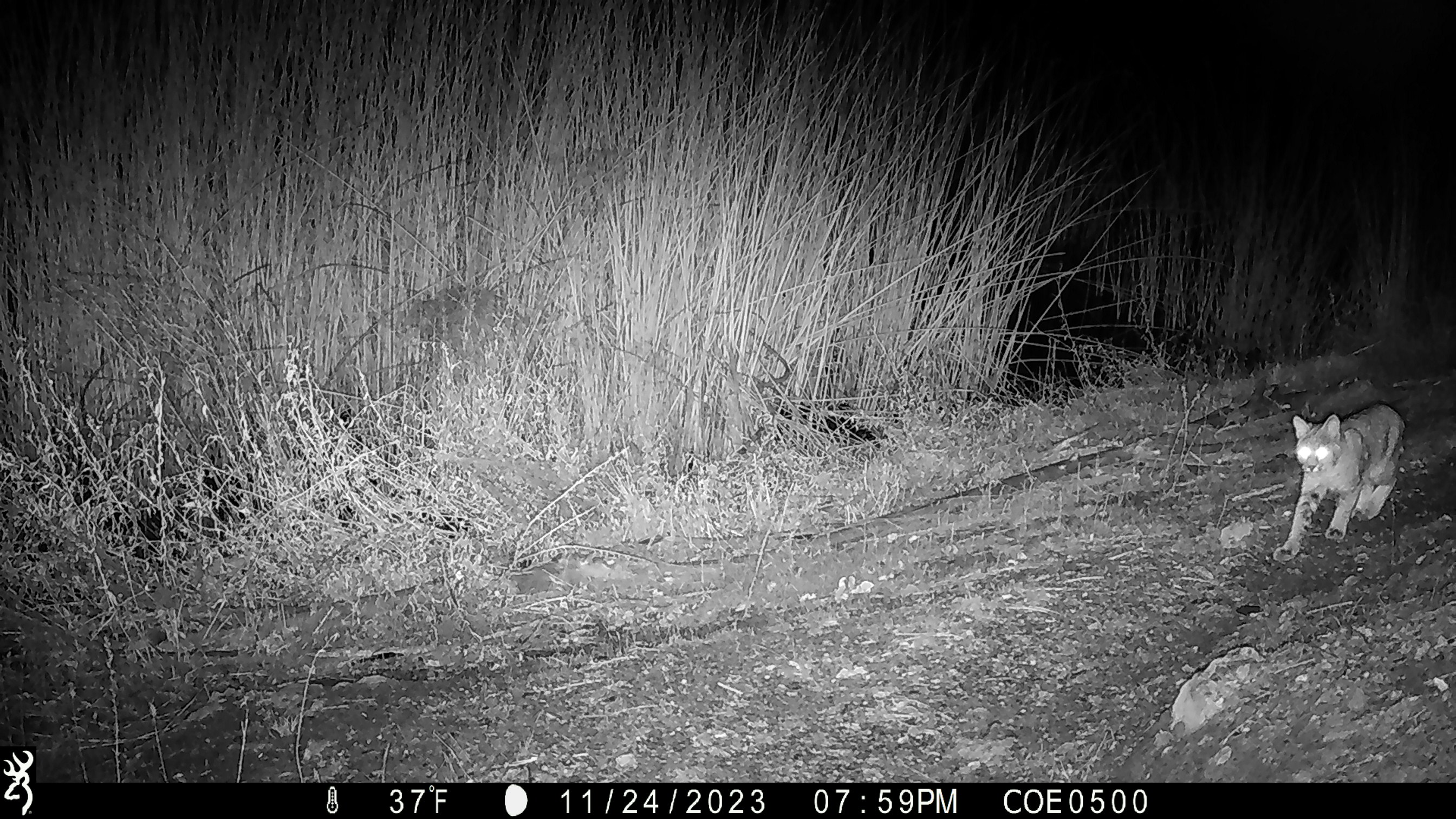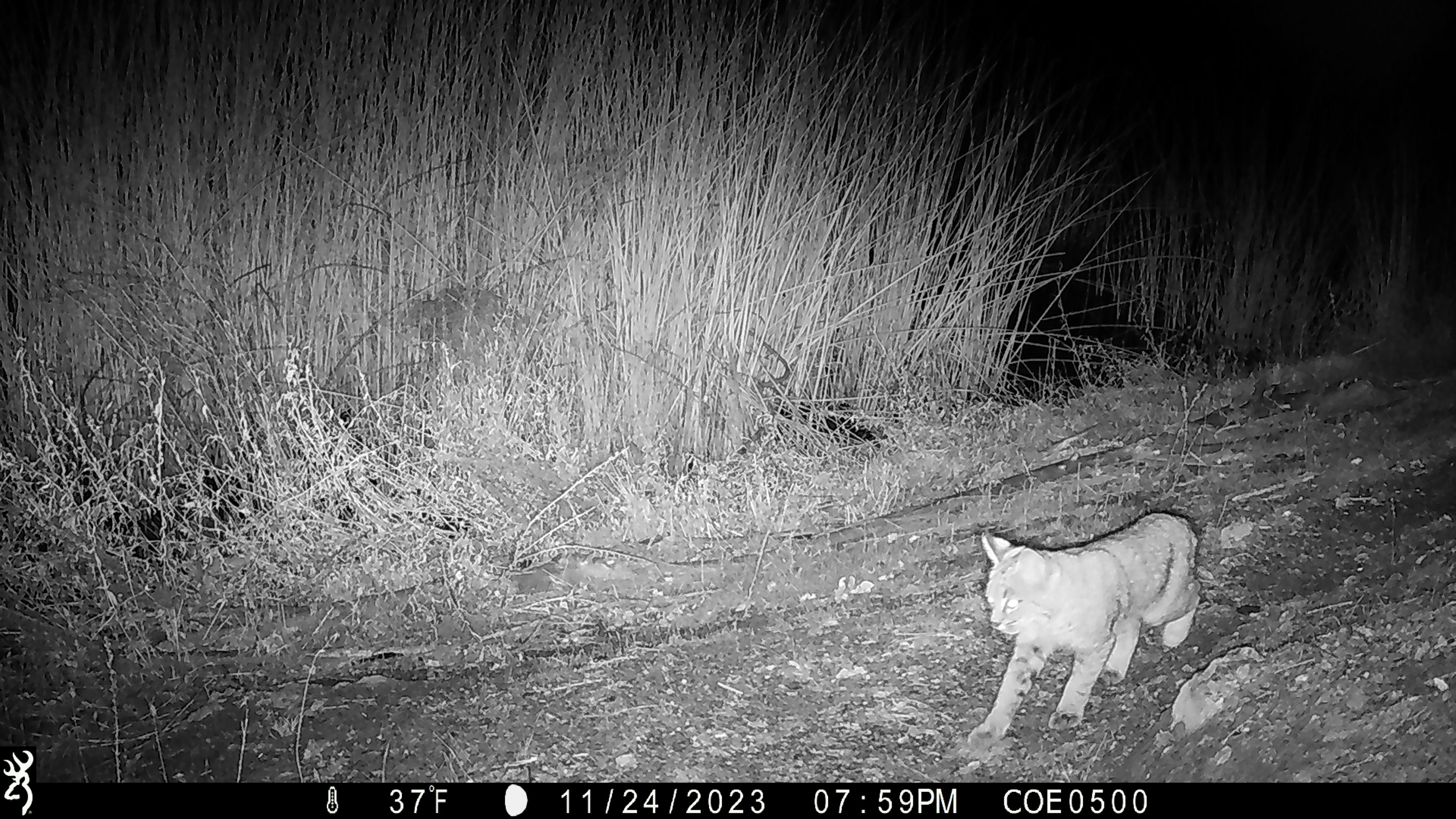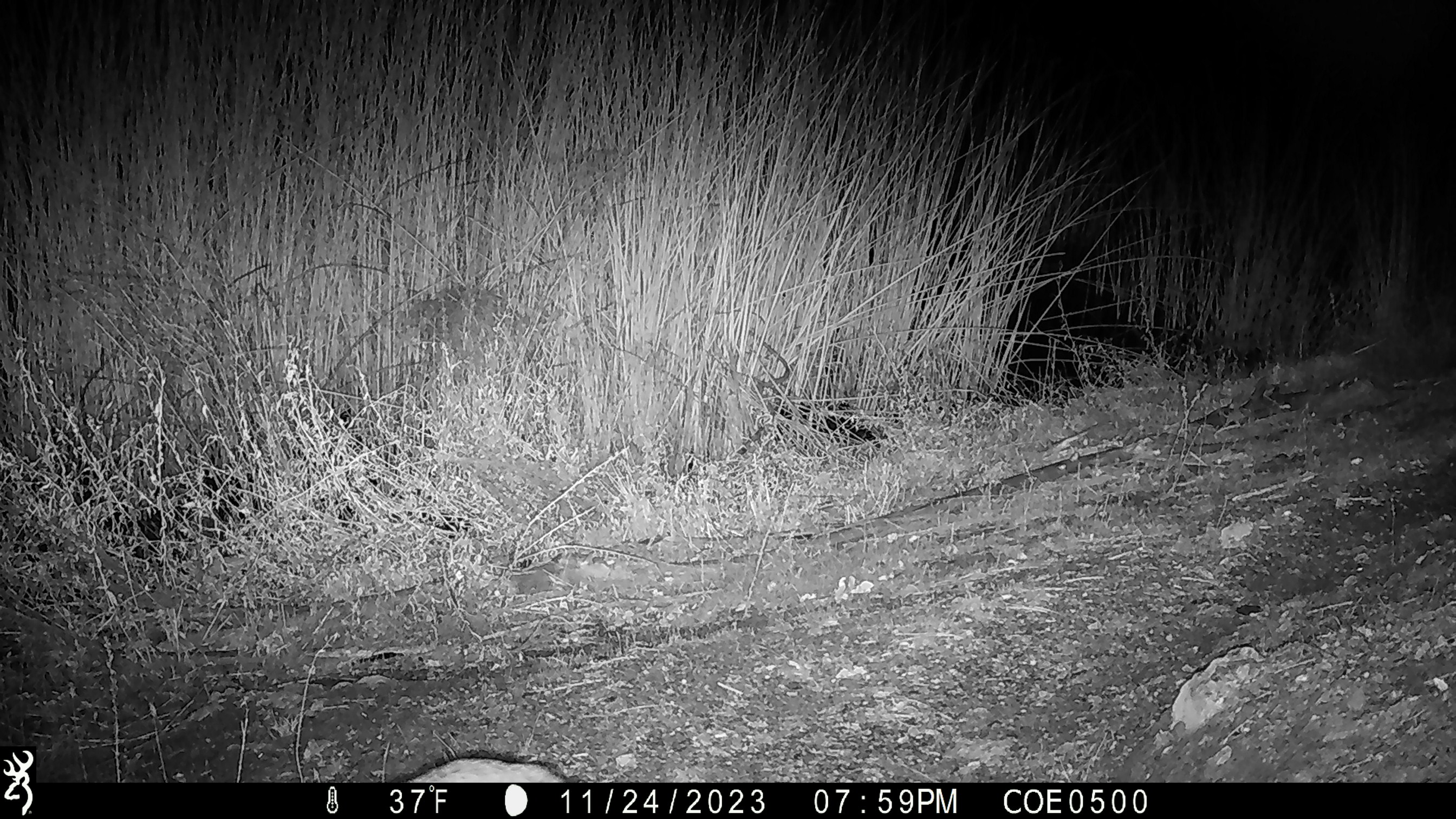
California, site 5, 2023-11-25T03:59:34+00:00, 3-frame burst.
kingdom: Animalia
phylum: Chordata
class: Mammalia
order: Carnivora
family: Felidae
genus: Lynx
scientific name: Lynx rufus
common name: bobcat